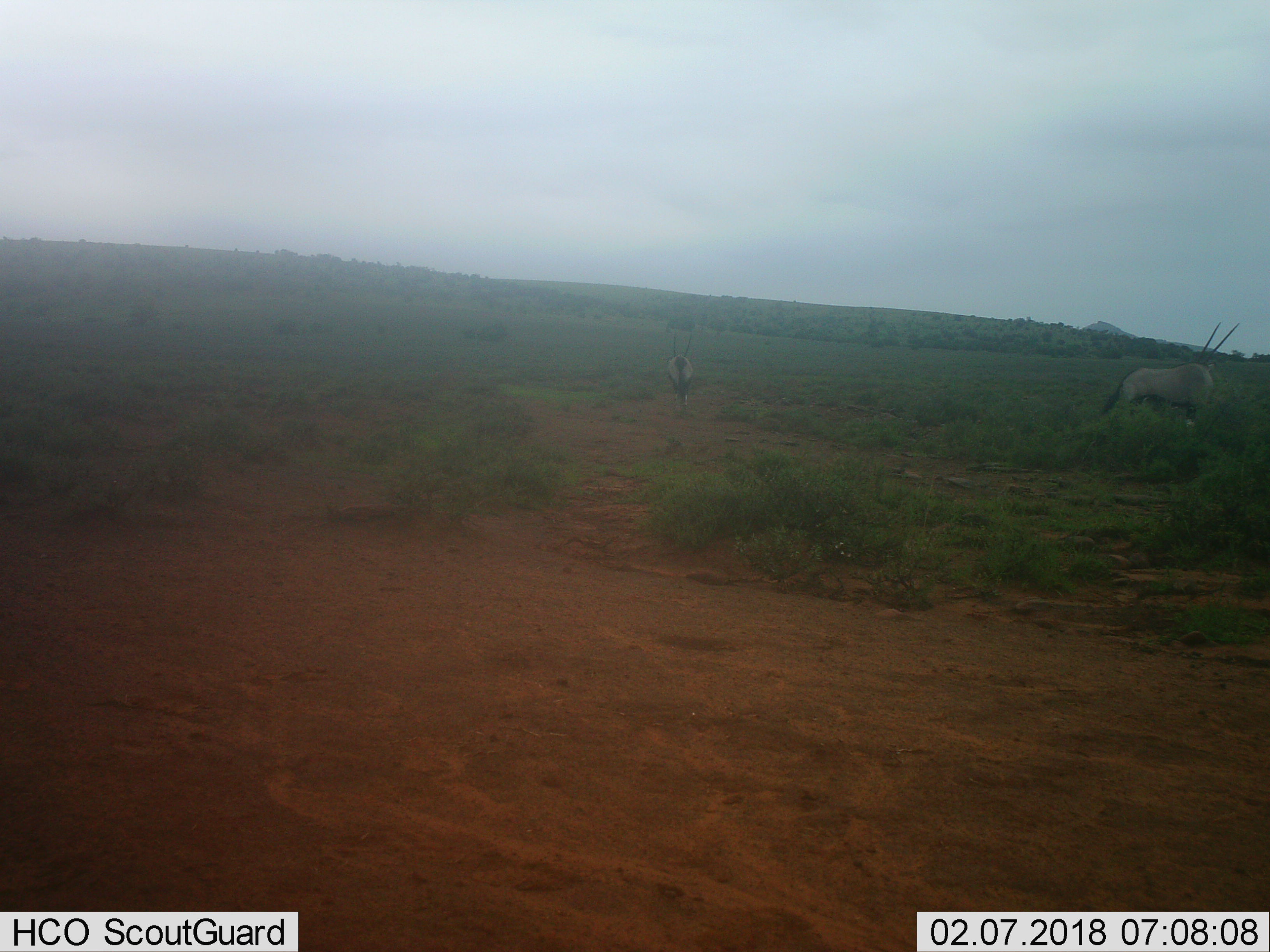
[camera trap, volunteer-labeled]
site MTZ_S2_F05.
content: unidentified animal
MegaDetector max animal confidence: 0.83